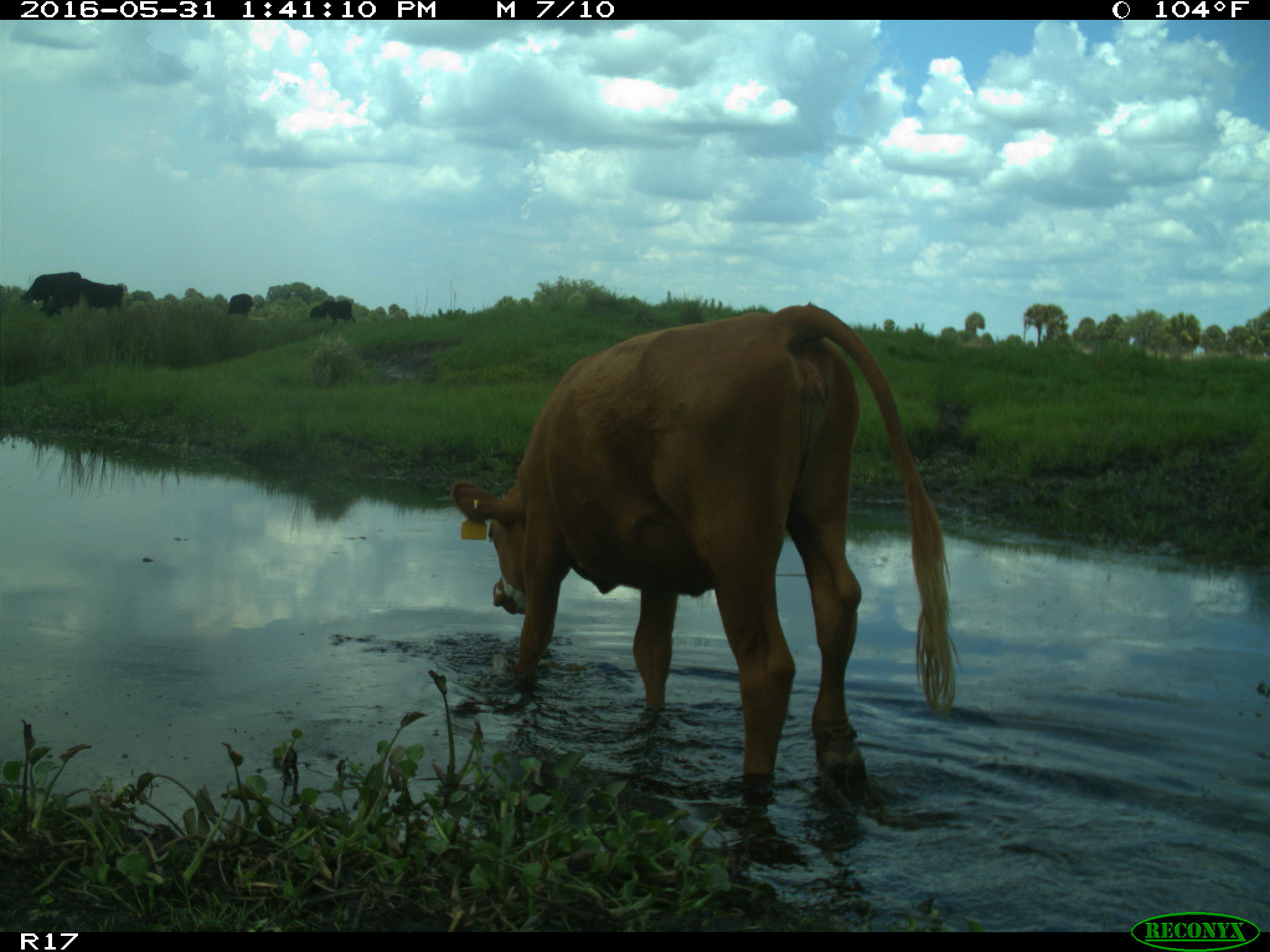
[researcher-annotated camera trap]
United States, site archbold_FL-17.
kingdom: Animalia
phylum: Chordata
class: Mammalia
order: Artiodactyla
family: Bovidae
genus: Bos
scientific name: Bos taurus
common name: domestic cow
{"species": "Bos taurus (domestic cow)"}